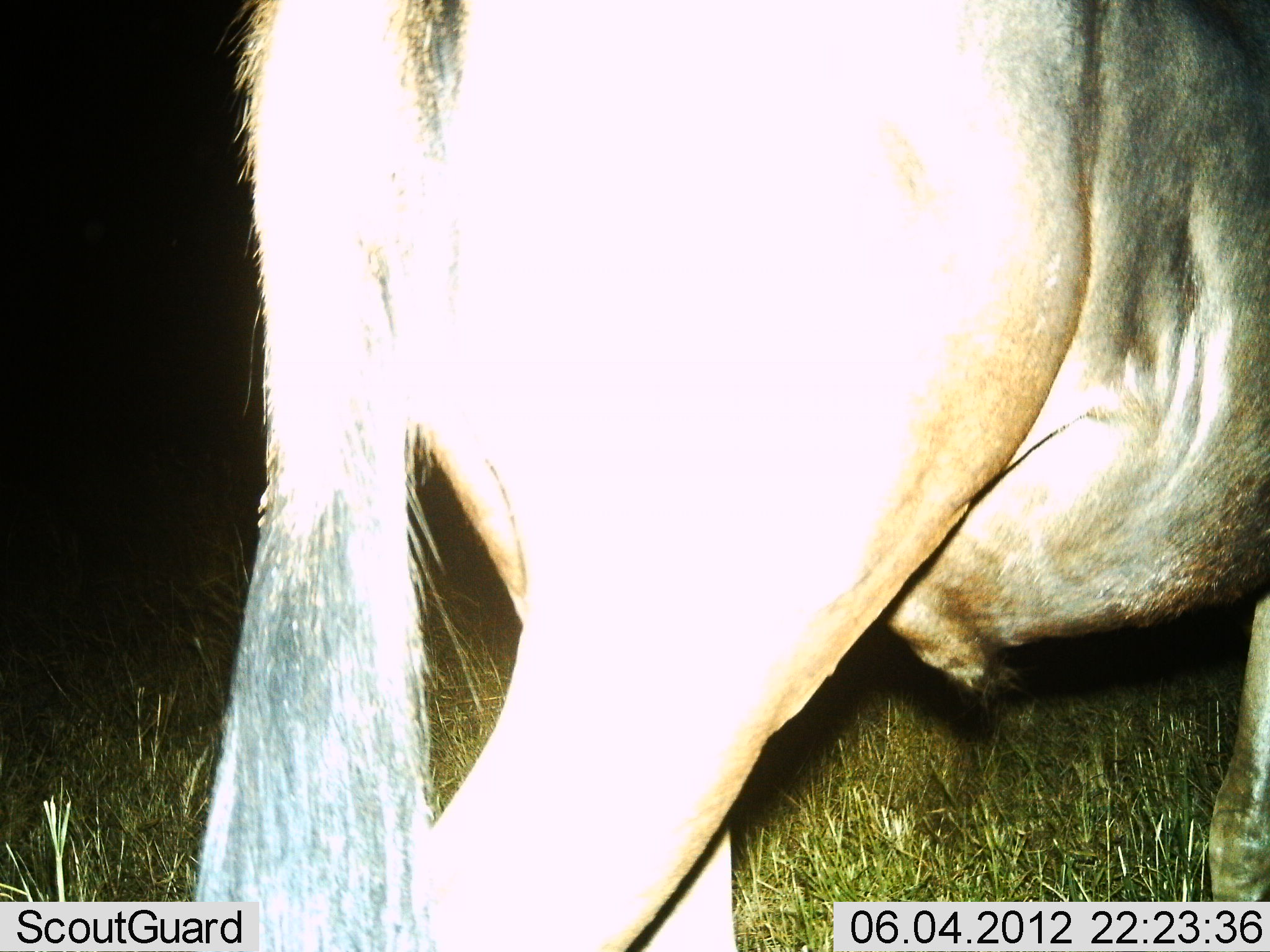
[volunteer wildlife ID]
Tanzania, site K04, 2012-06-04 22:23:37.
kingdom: Animalia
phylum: Chordata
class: Mammalia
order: Artiodactyla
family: Bovidae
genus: Connochaetes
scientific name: Connochaetes taurinus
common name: blue wildebeest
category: wildebeest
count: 1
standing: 30%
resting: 0%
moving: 70%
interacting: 0%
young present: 0%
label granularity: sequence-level